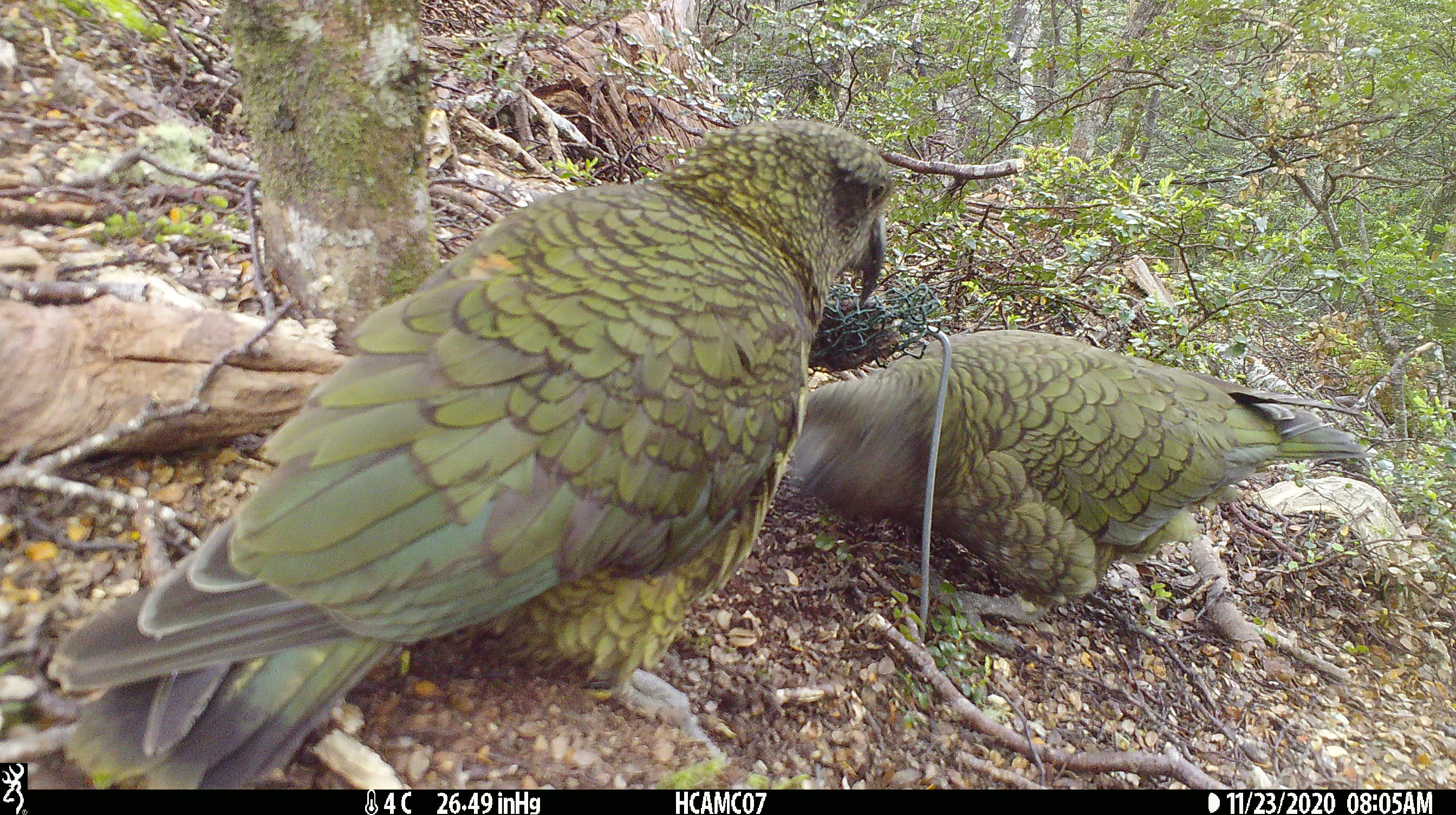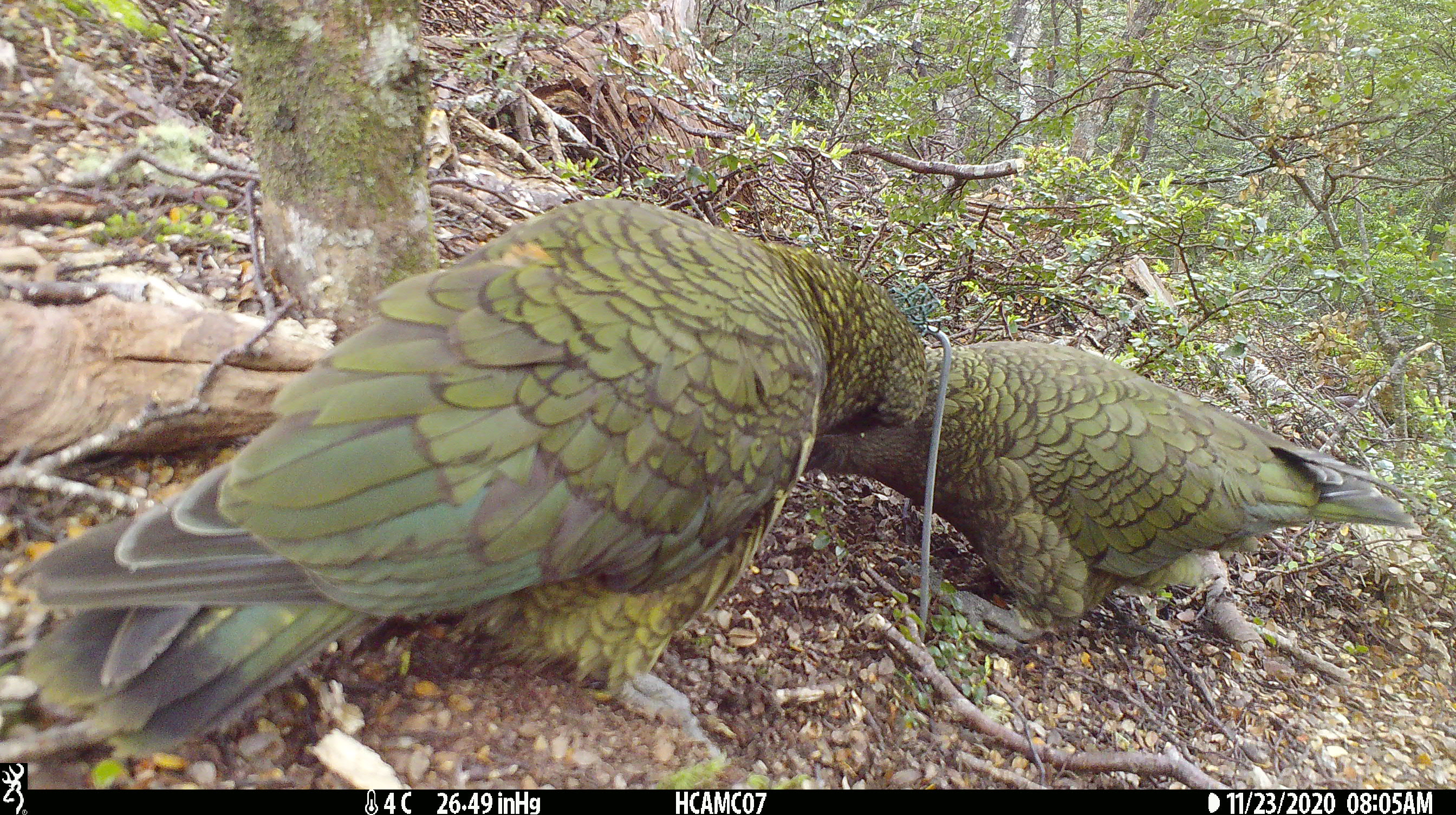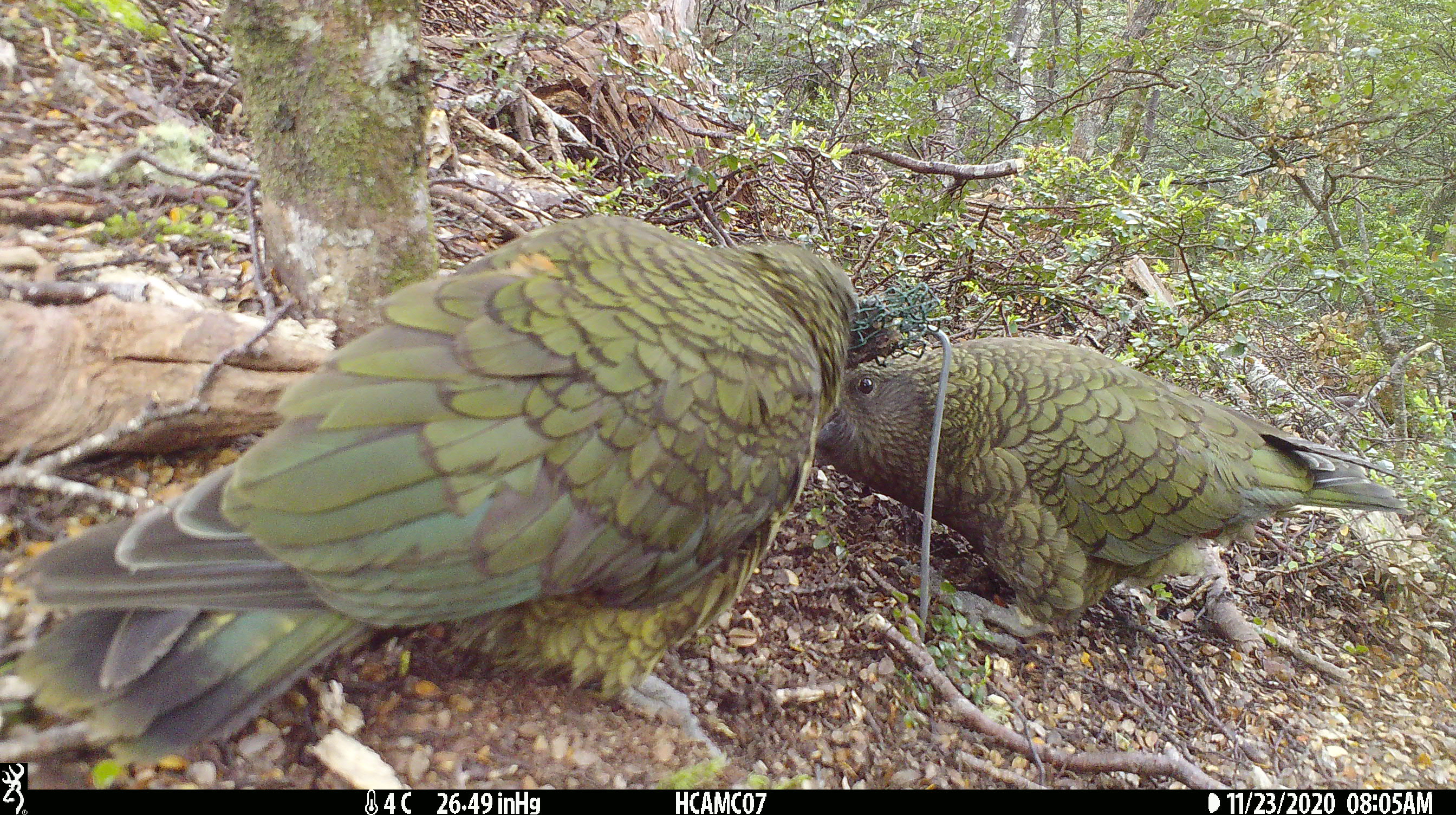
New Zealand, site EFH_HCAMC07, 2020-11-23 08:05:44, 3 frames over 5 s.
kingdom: Animalia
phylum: Chordata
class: Aves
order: Psittaciformes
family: Strigopidae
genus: Nestor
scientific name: Nestor notabilis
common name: kea